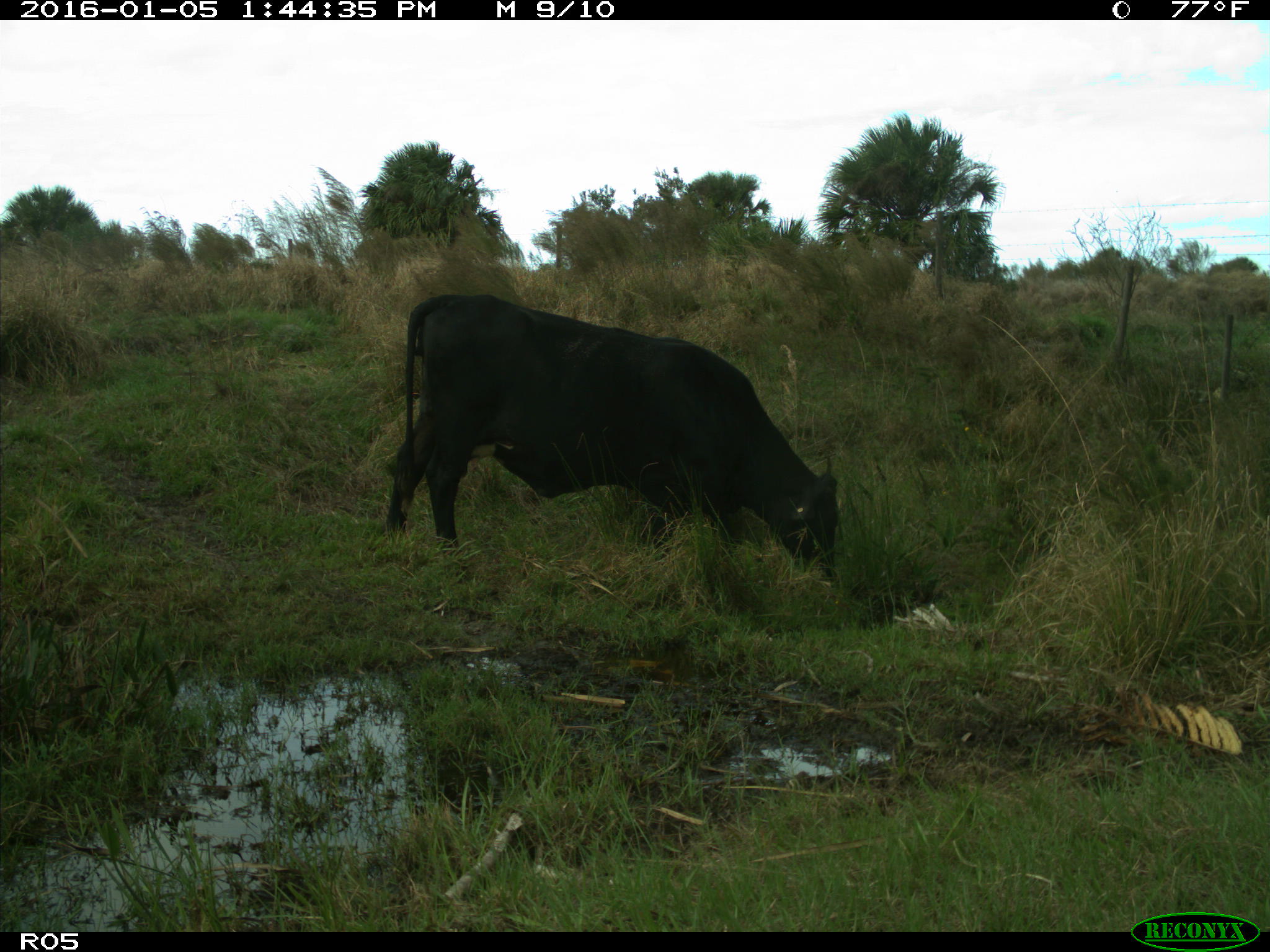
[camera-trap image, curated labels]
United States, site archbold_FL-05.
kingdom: Animalia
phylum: Chordata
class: Mammalia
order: Artiodactyla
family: Bovidae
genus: Bos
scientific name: Bos taurus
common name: domestic cow